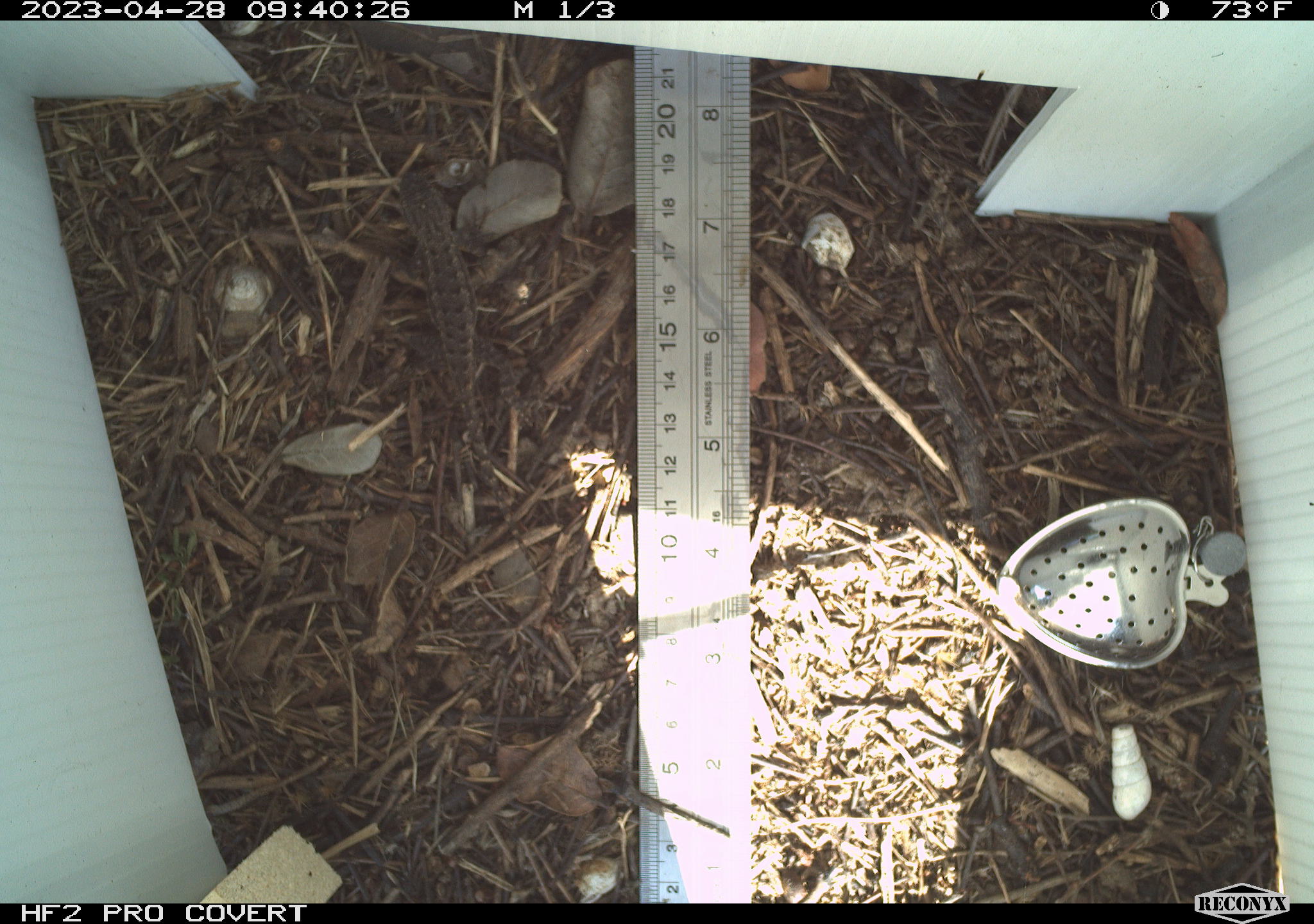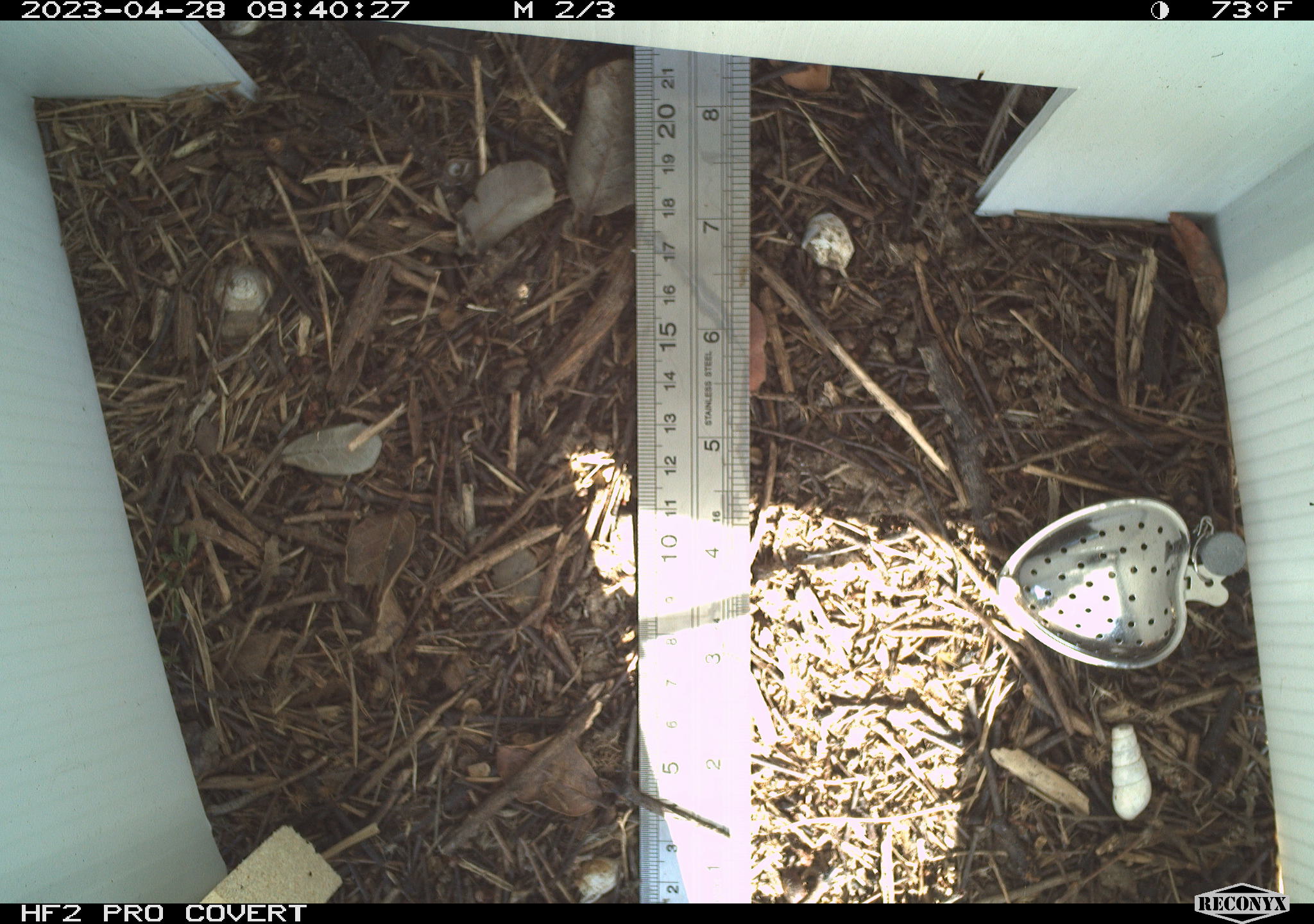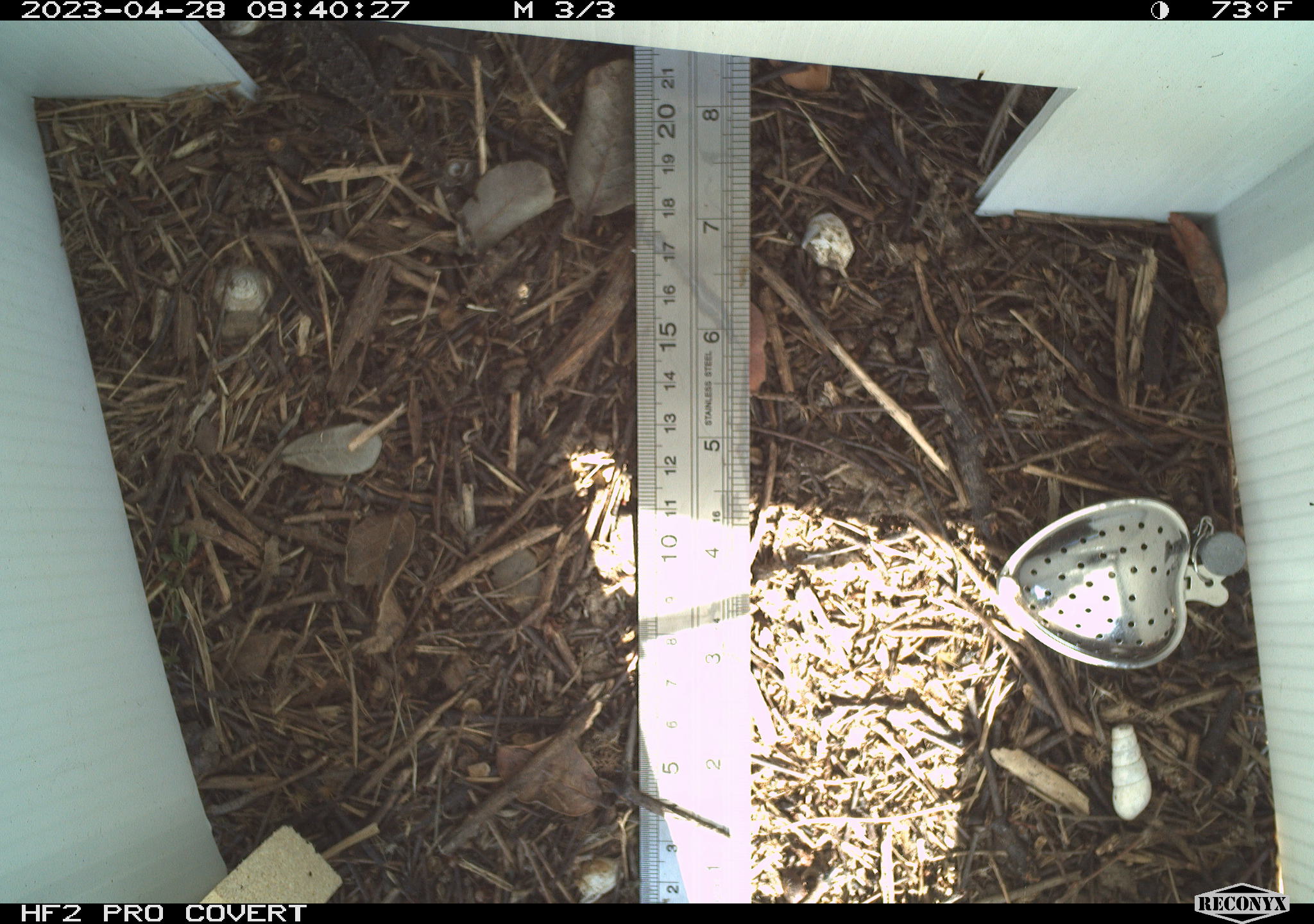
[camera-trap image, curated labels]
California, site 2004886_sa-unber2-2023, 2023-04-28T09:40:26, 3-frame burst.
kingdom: Animalia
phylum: Chordata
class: Reptilia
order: Squamata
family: Phrynosomatidae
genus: Sceloporus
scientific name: Sceloporus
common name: spiny lizards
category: sceloporus species